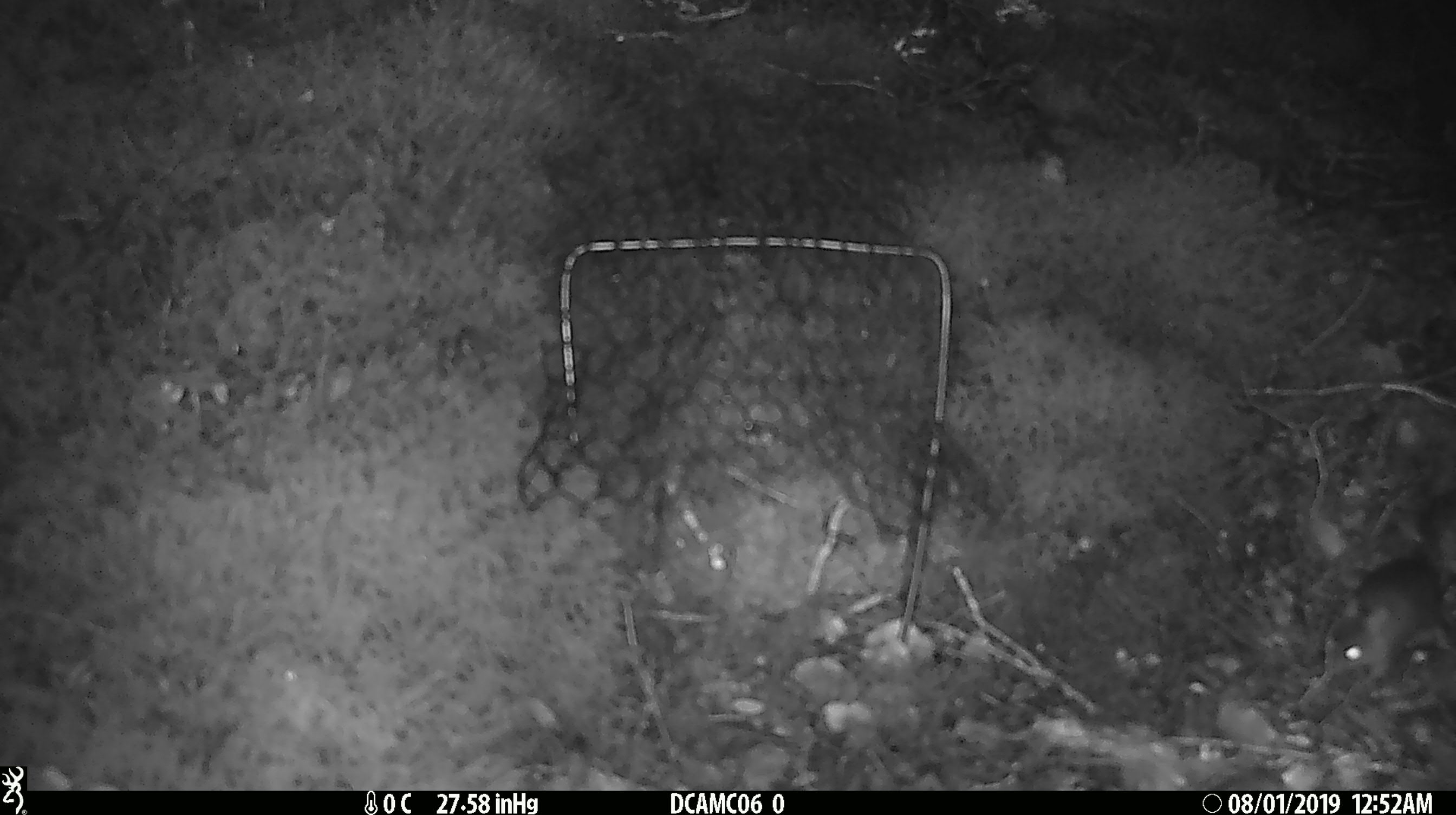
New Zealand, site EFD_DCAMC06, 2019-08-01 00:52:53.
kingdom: Animalia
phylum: Chordata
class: Mammalia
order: Rodentia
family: Muridae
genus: Mus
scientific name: Mus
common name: mouse